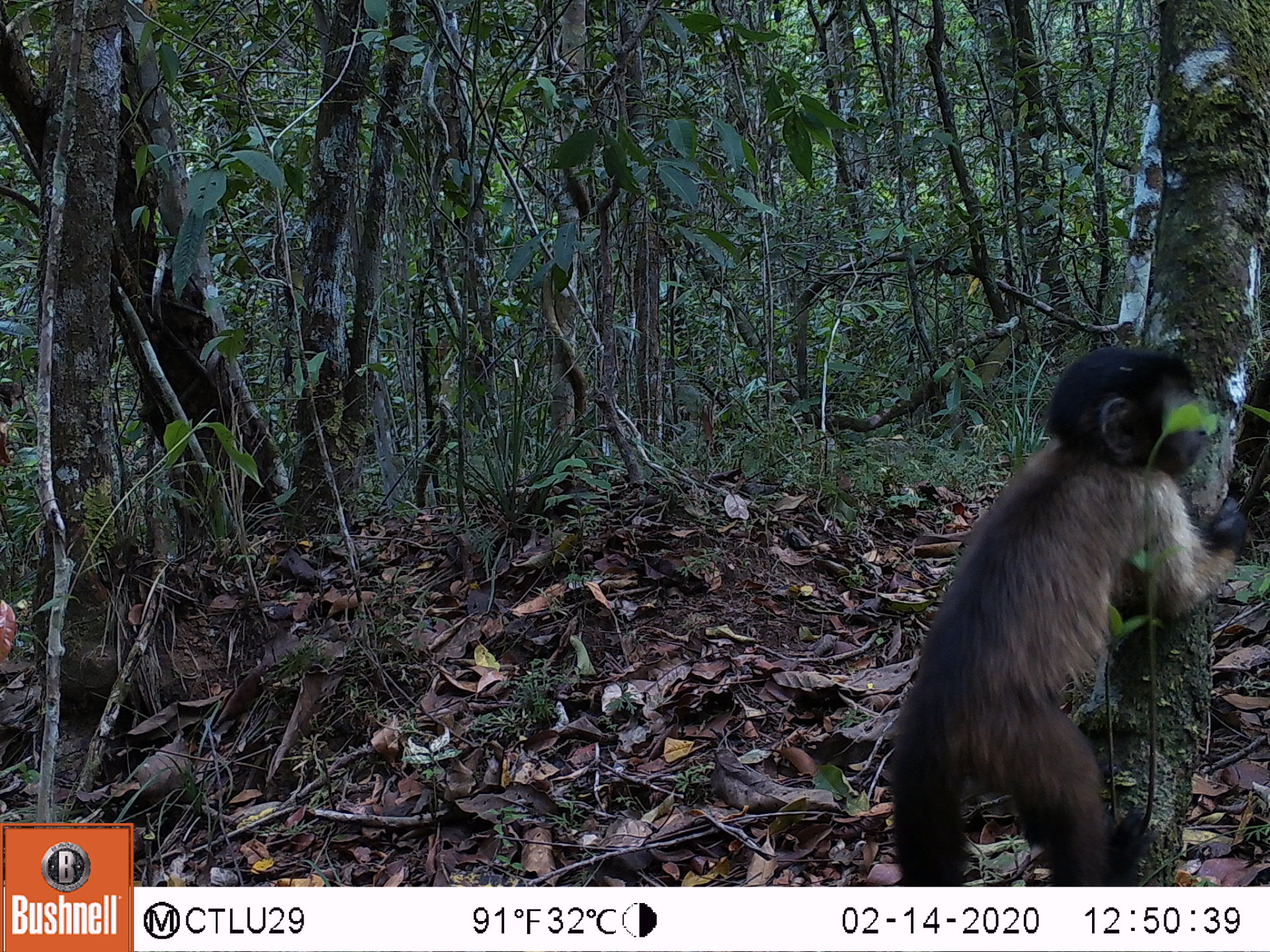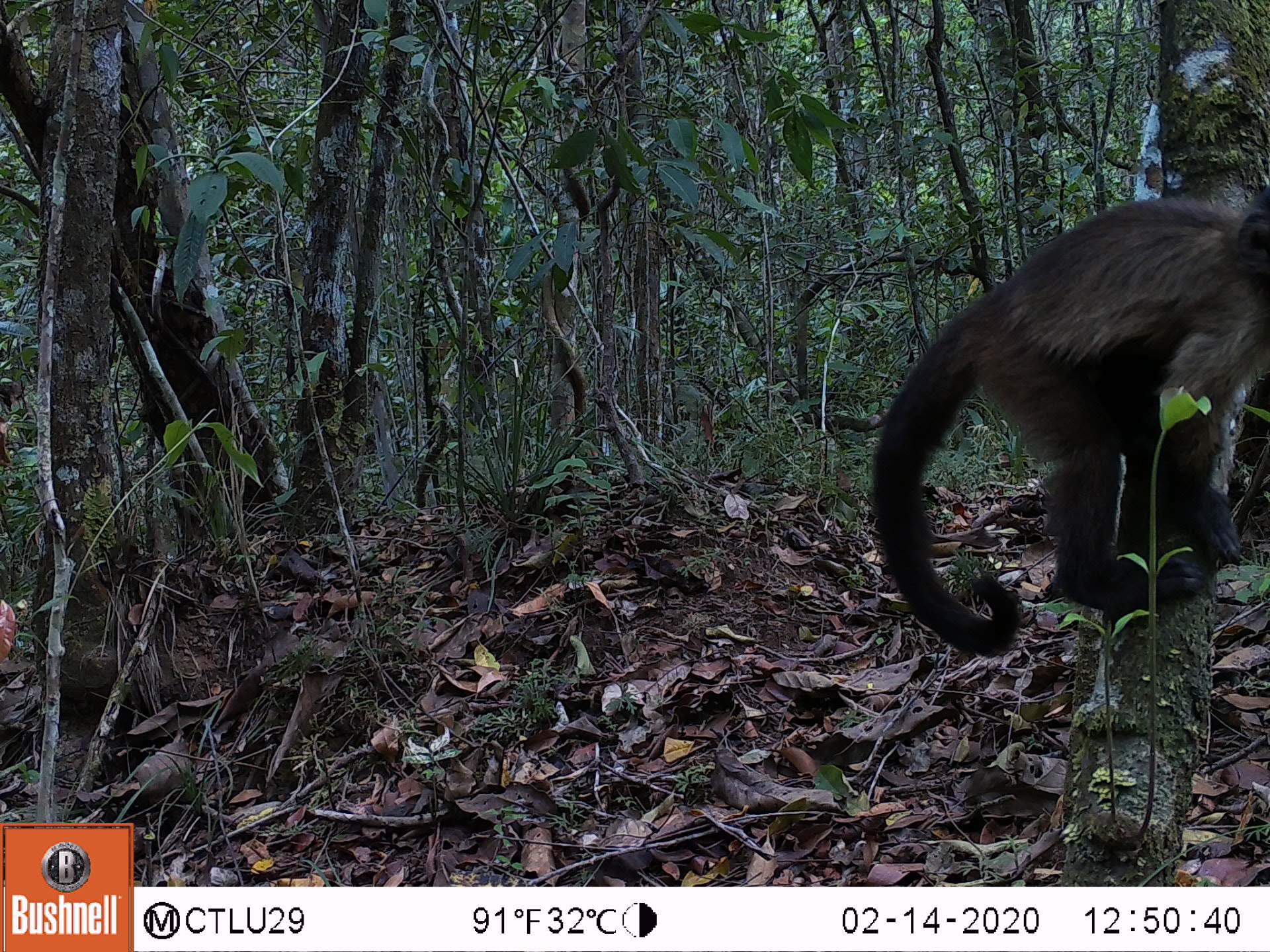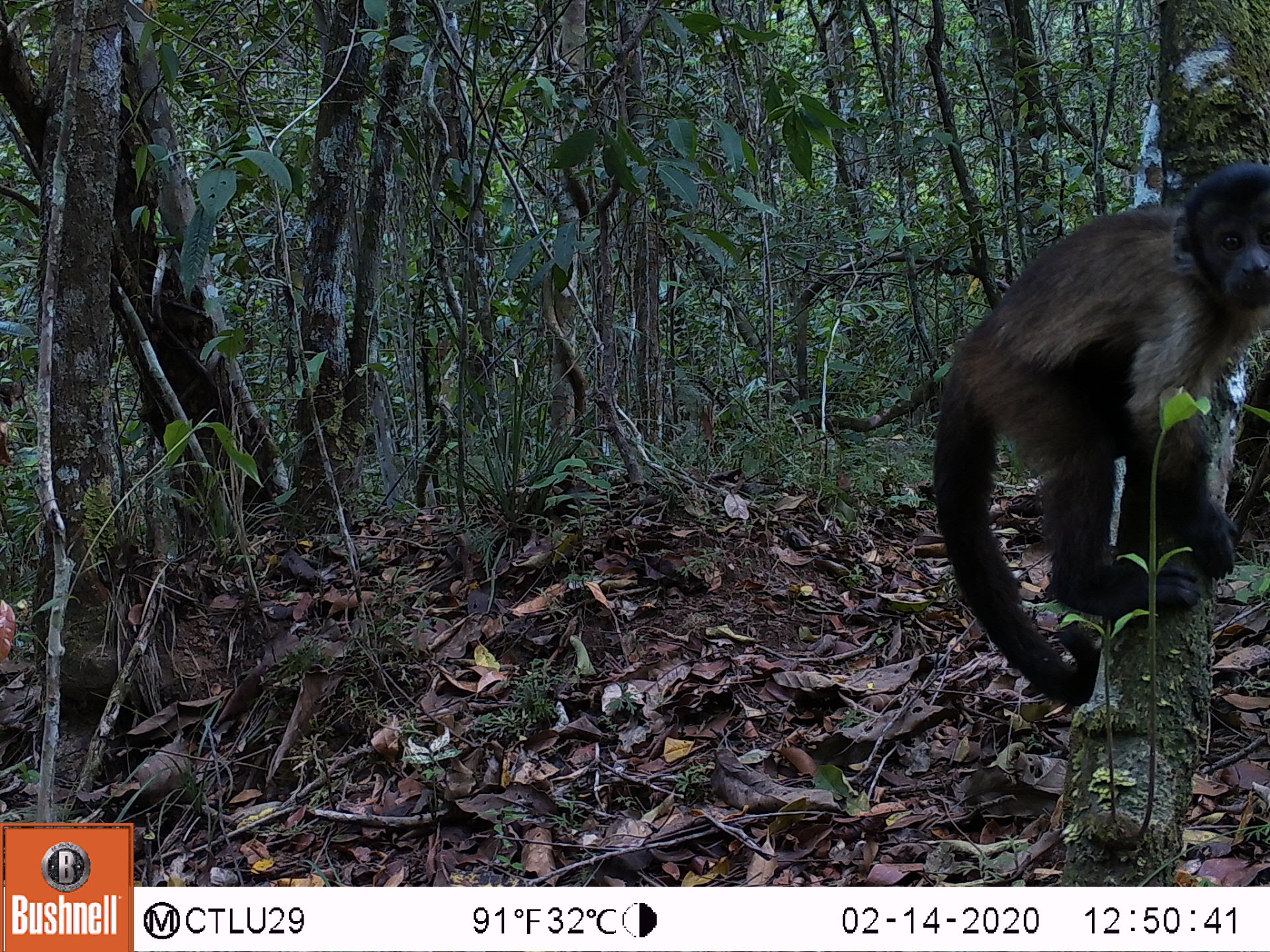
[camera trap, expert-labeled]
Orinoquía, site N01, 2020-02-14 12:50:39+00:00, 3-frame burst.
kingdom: Animalia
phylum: Chordata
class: Mammalia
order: Primates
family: Cebidae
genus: Sapajus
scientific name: Sapajus apella margaritae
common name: margarita island capuchin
Margarita island capuchin (Sapajus apella margaritae).